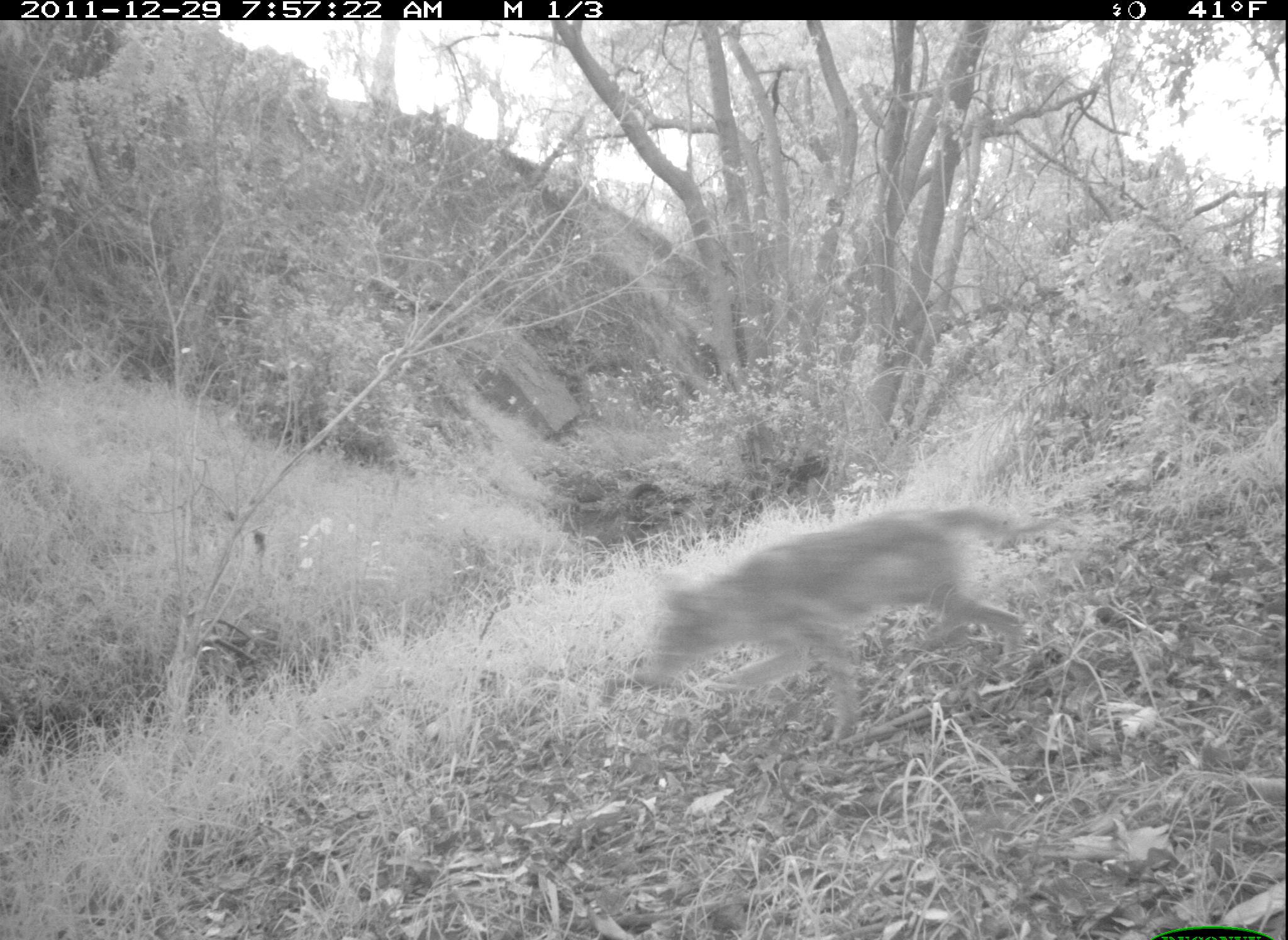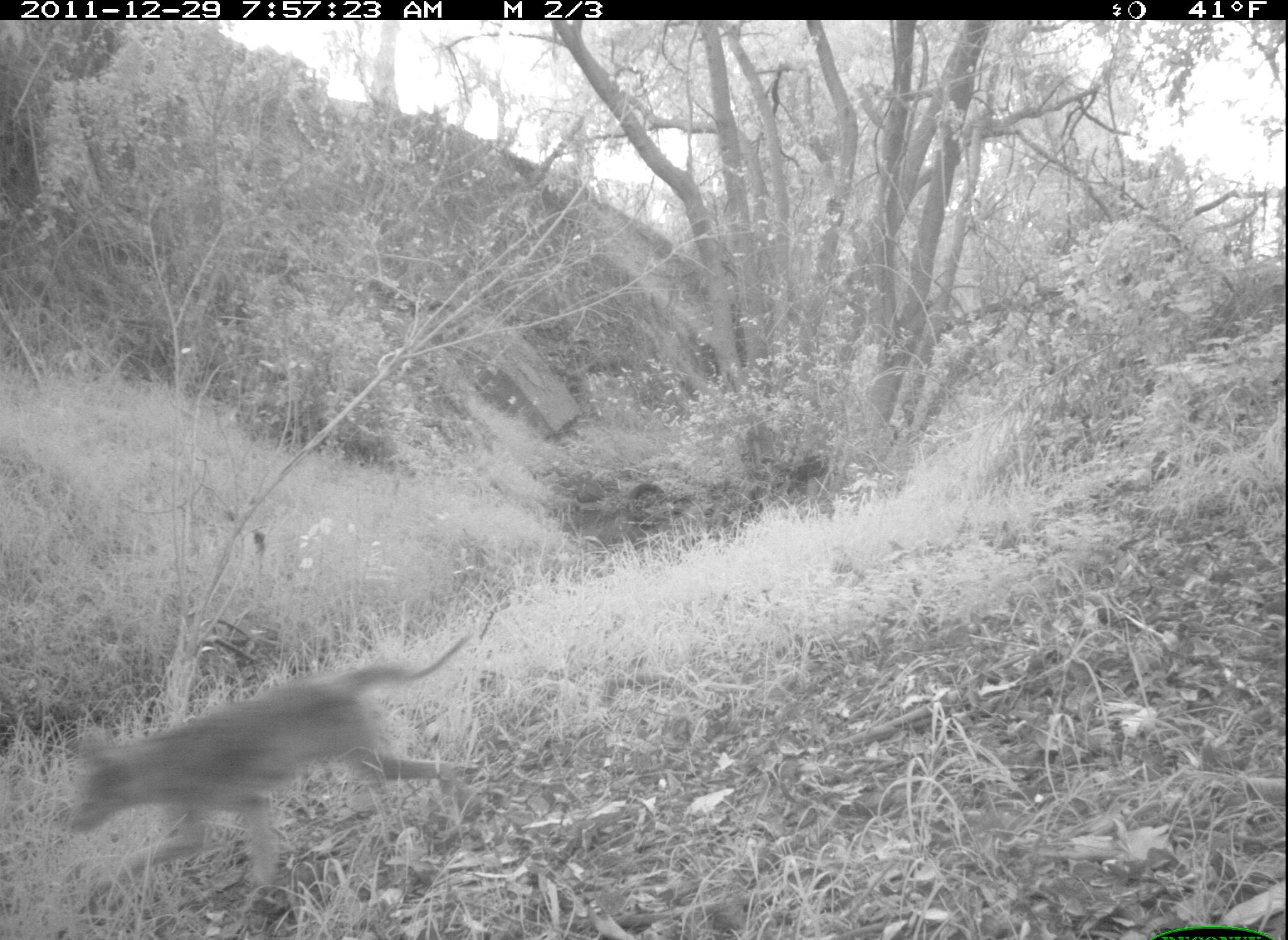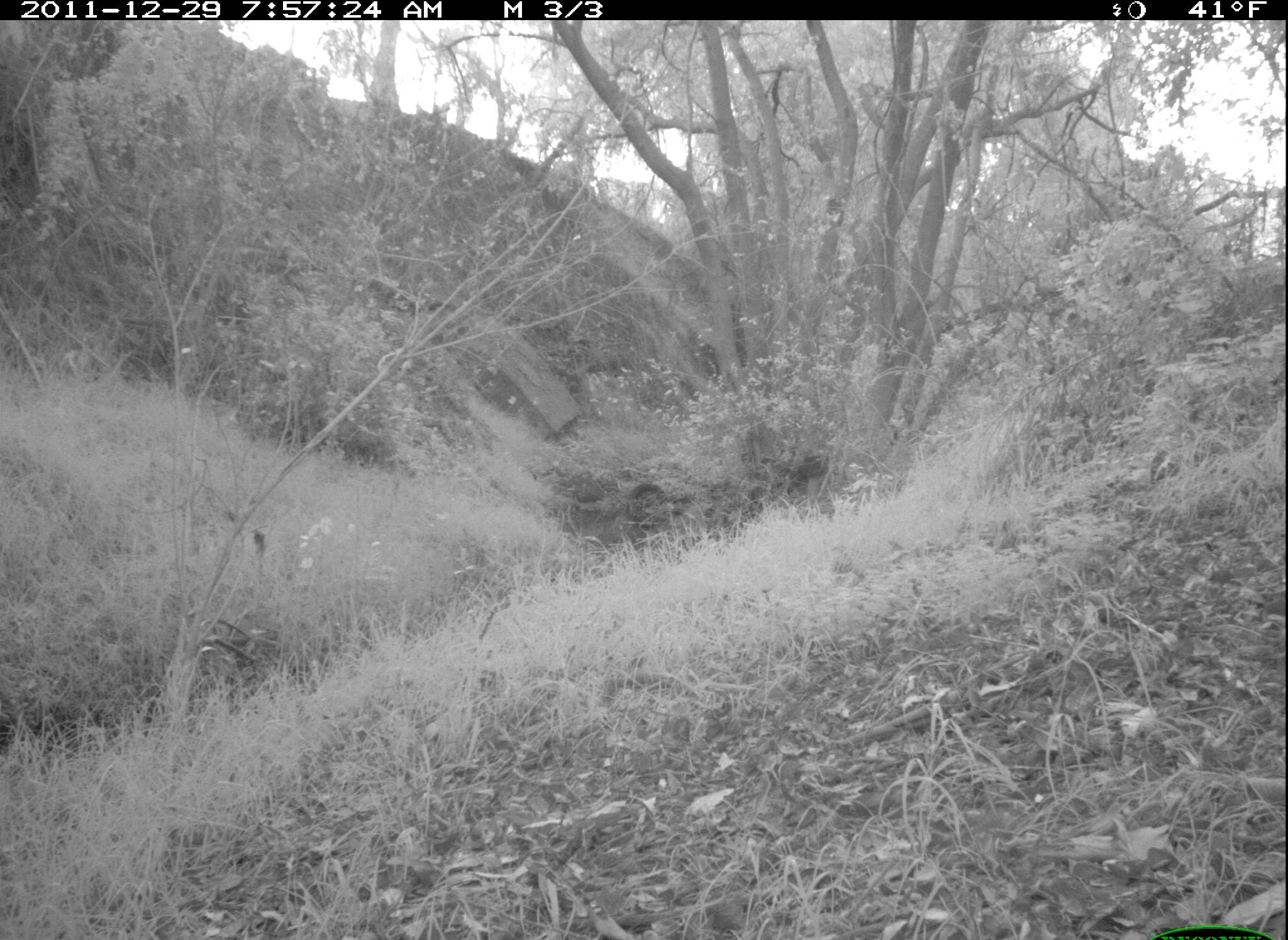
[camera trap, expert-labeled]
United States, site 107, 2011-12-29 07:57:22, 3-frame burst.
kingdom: Animalia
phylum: Chordata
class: Mammalia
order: Carnivora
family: Canidae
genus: Canis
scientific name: Canis latrans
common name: coyote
Coyote (Canis latrans).